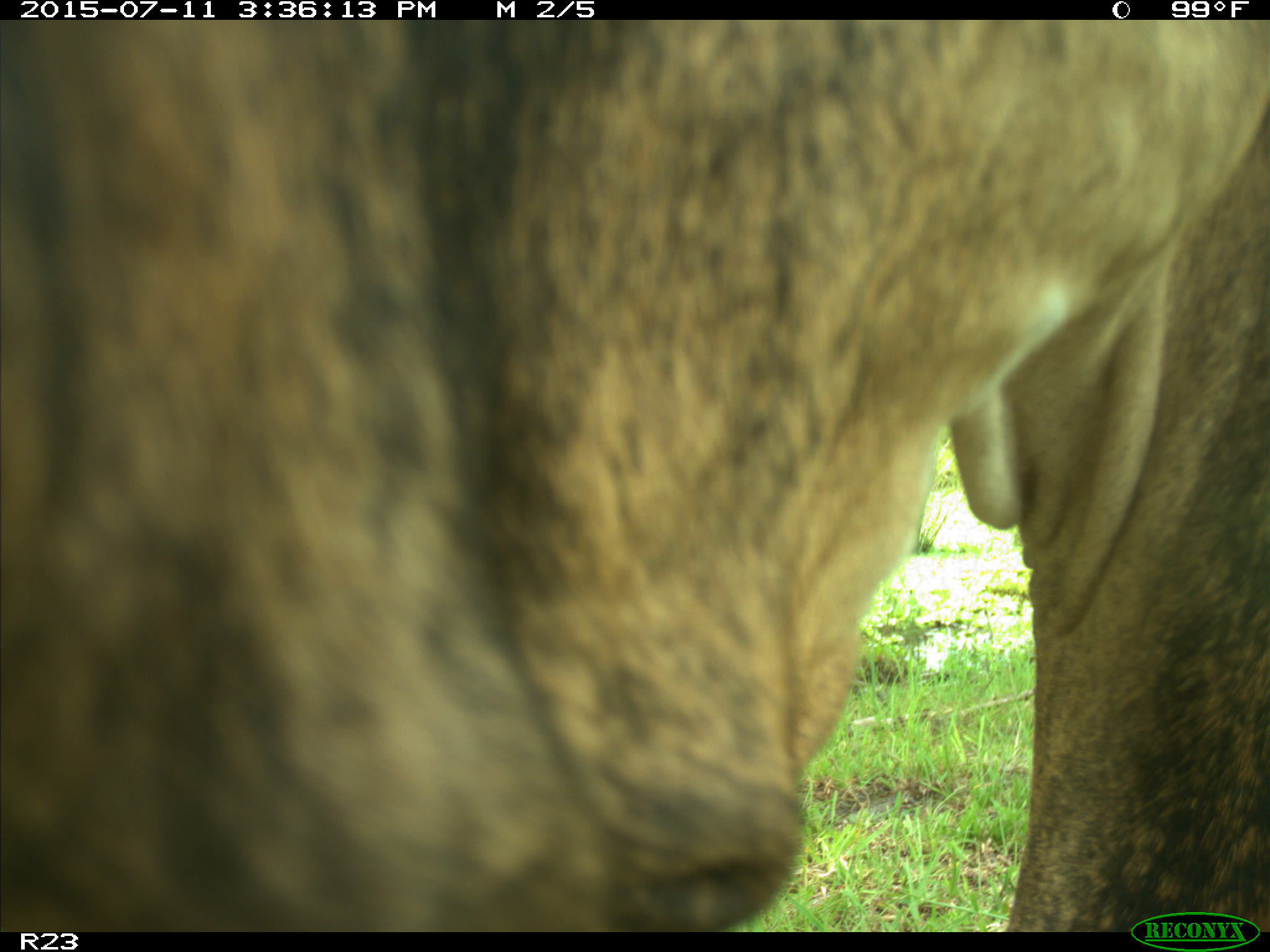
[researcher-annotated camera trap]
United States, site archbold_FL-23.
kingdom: Animalia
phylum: Chordata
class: Mammalia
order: Artiodactyla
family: Bovidae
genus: Bos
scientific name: Bos taurus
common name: domestic cow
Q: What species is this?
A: Bos taurus (domestic cow).